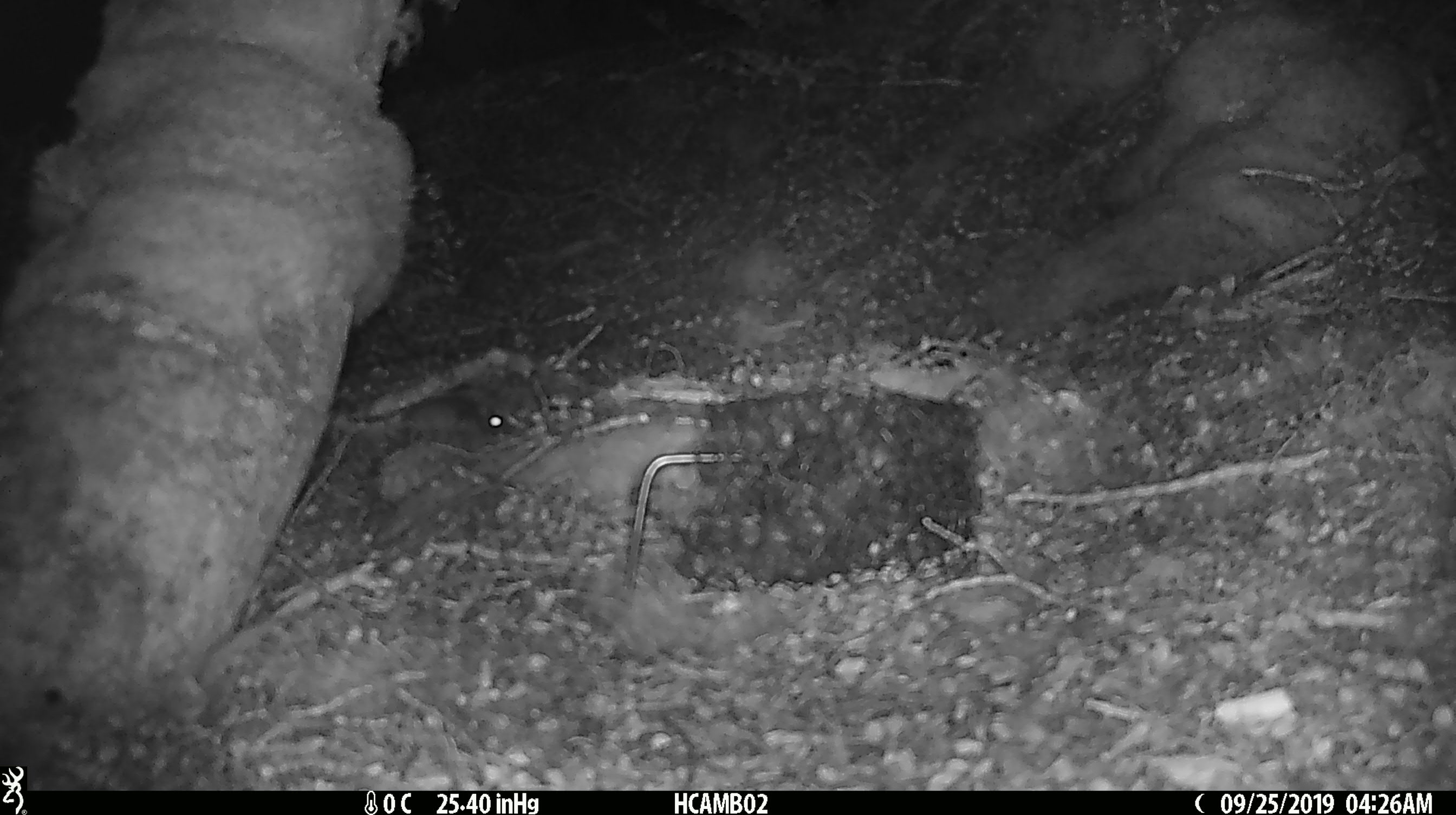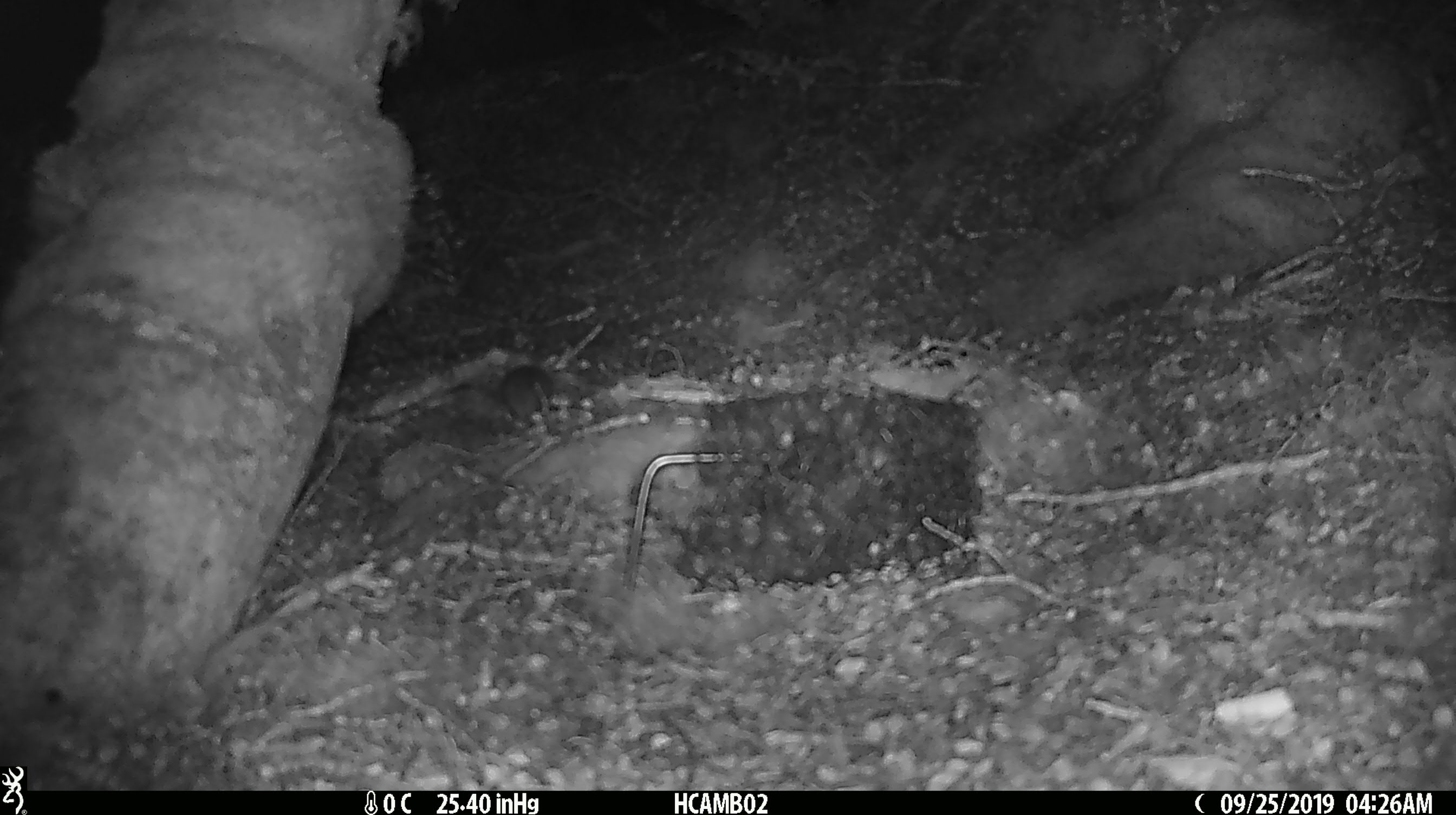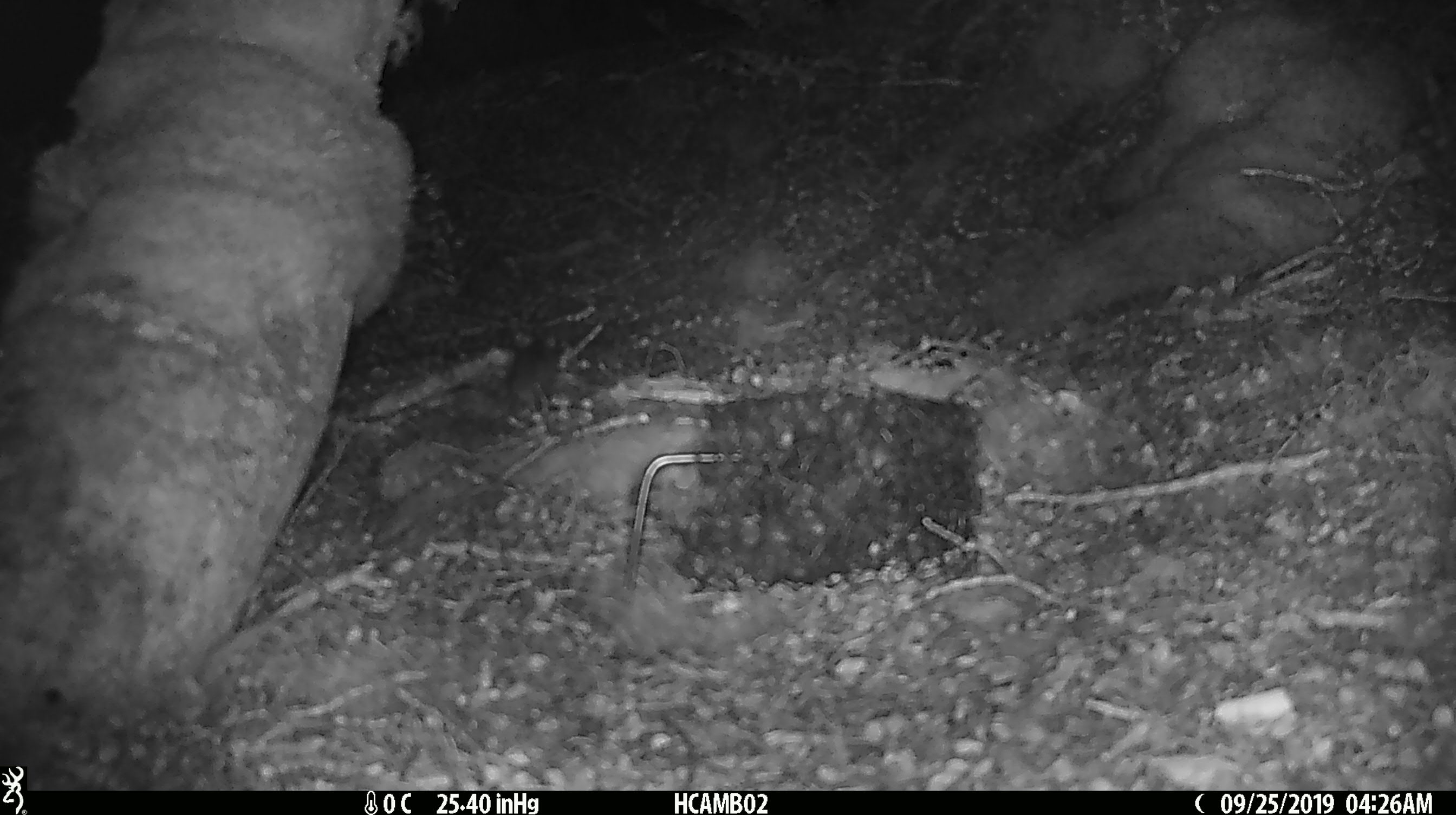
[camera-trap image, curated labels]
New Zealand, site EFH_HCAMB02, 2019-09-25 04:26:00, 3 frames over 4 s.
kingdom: Animalia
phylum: Chordata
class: Mammalia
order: Rodentia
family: Muridae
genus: Mus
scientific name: Mus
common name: mouse